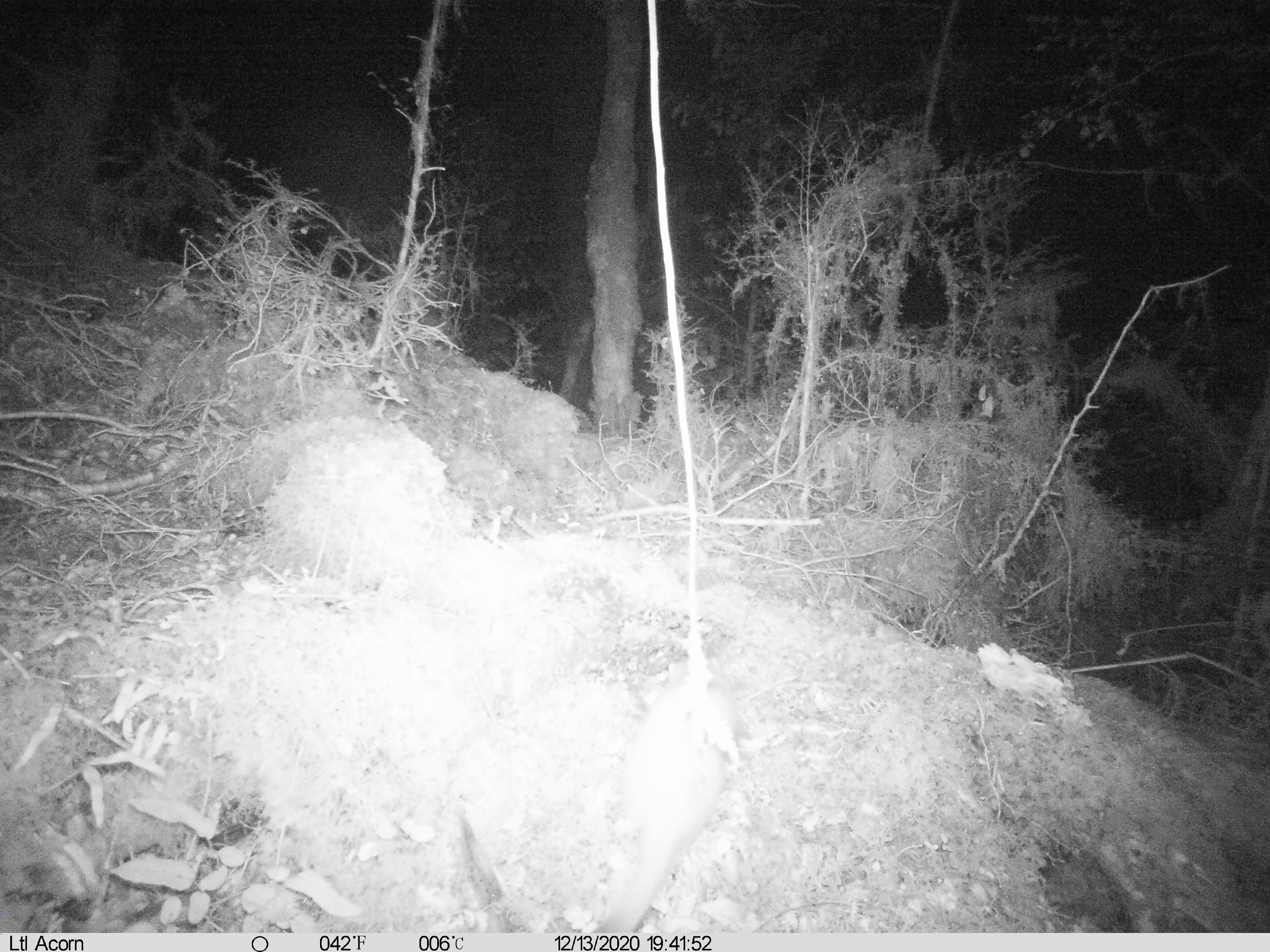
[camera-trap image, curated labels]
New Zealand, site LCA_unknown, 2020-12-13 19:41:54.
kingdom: Animalia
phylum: Chordata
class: Mammalia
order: Carnivora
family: Mustelidae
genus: Mustela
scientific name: Mustela erminea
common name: stoat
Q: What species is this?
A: Stoat (Mustela erminea).